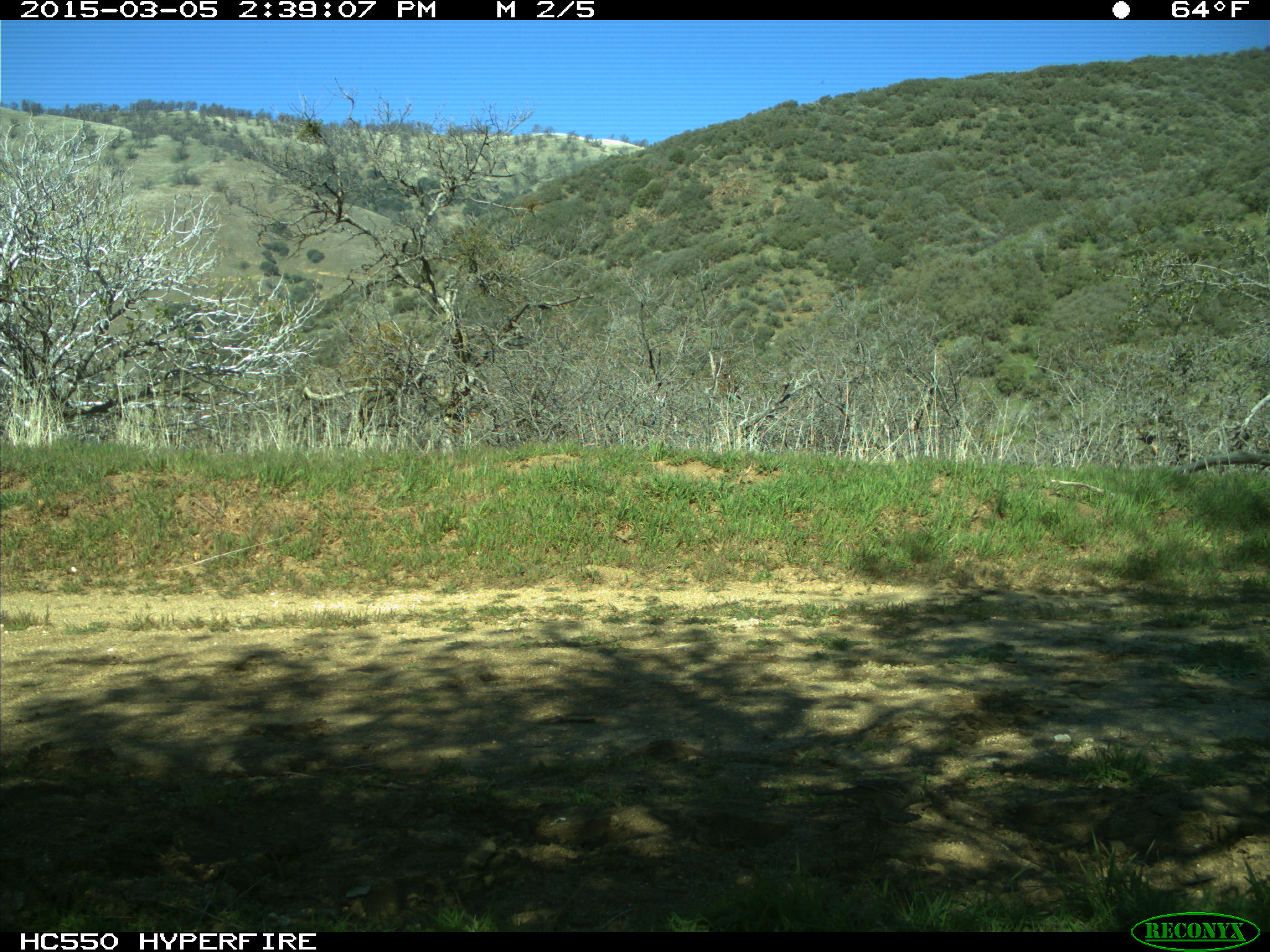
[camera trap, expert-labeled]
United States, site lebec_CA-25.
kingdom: Animalia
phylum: Chordata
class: Aves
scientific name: Aves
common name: birds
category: unidentified bird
Unidentified bird (birds) (Aves).